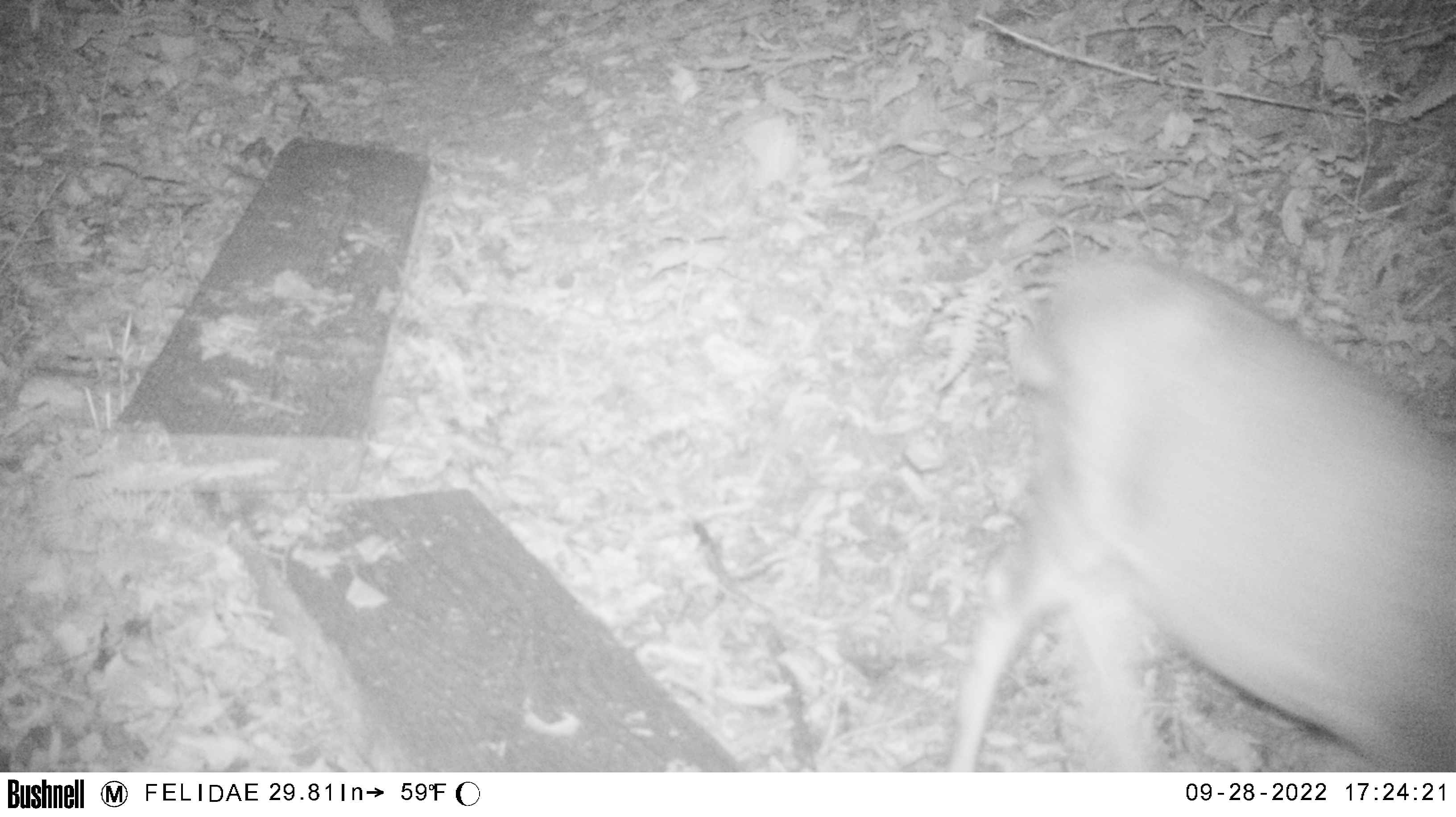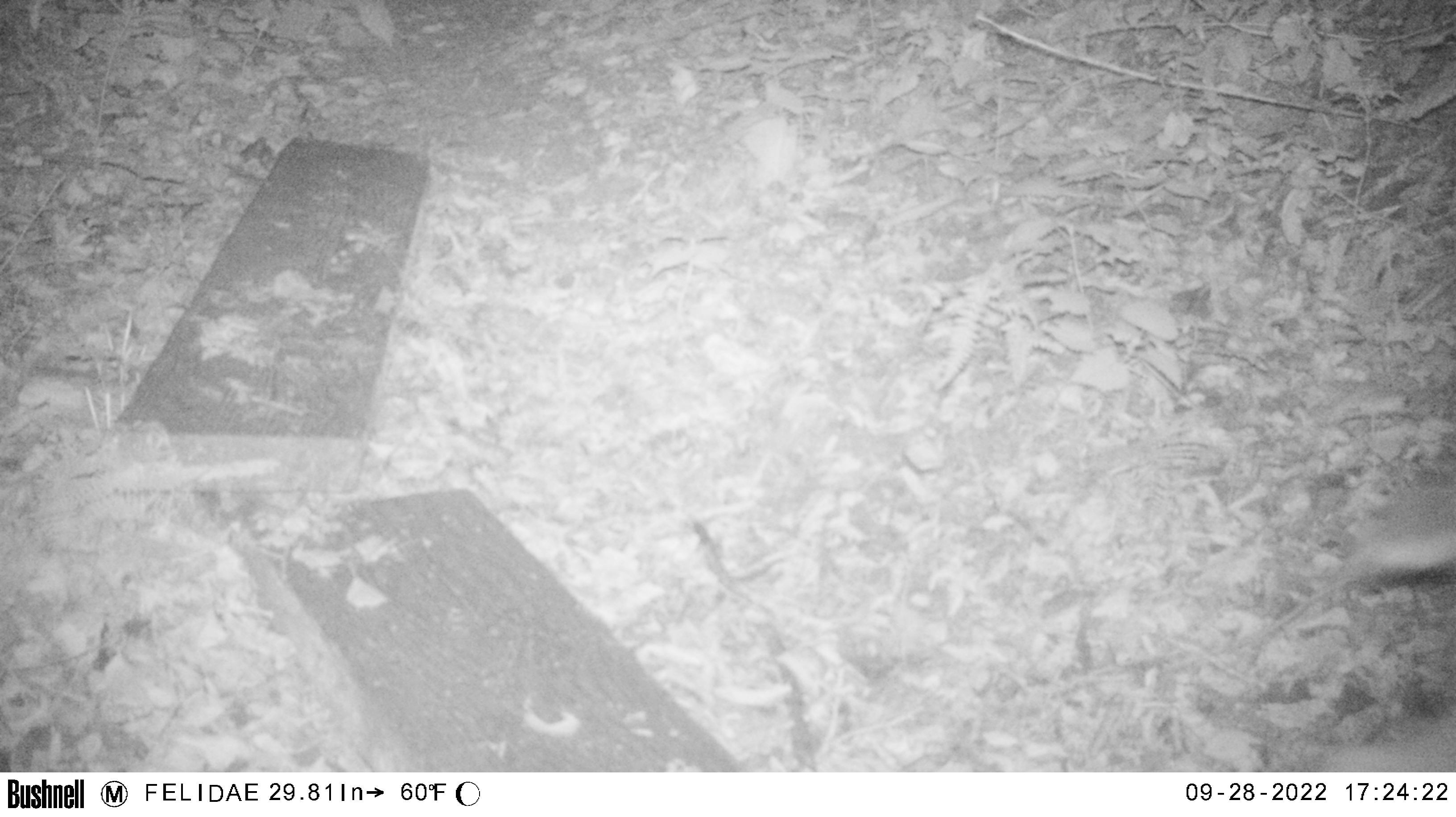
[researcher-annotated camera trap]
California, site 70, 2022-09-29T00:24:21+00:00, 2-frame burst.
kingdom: Animalia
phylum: Chordata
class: Mammalia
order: Artiodactyla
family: Cervidae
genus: Odocoileus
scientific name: Odocoileus hemionus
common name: mule deer